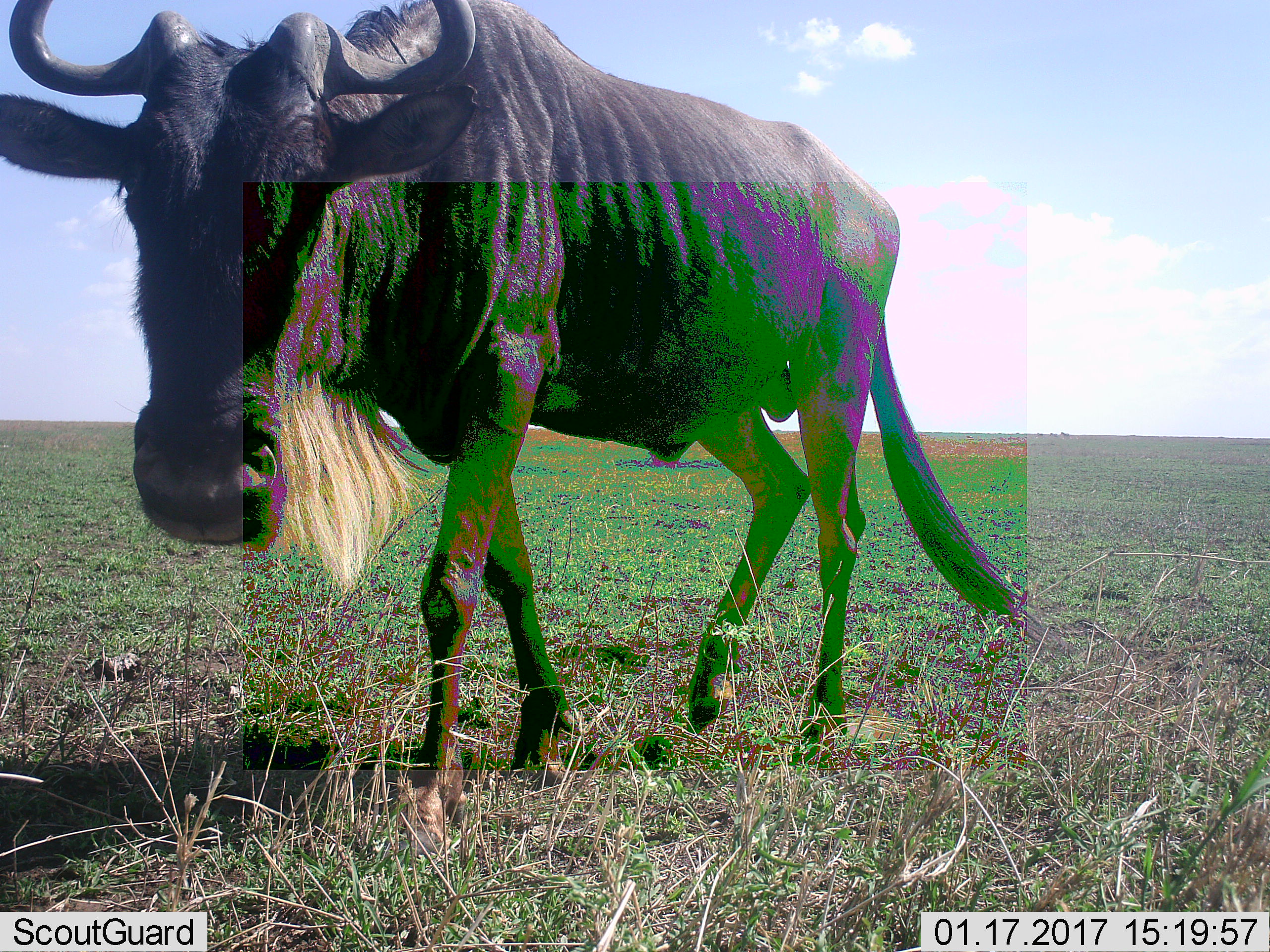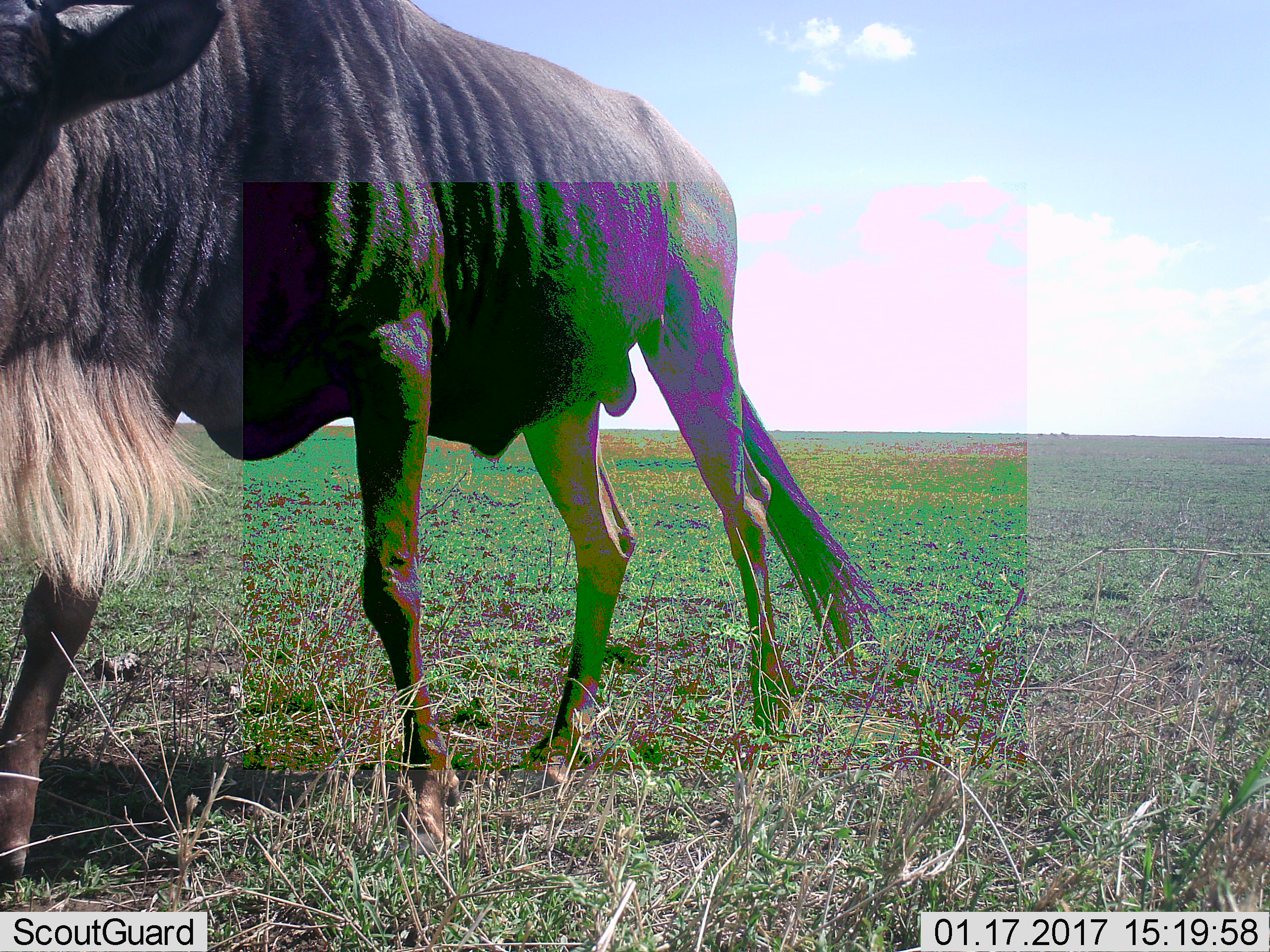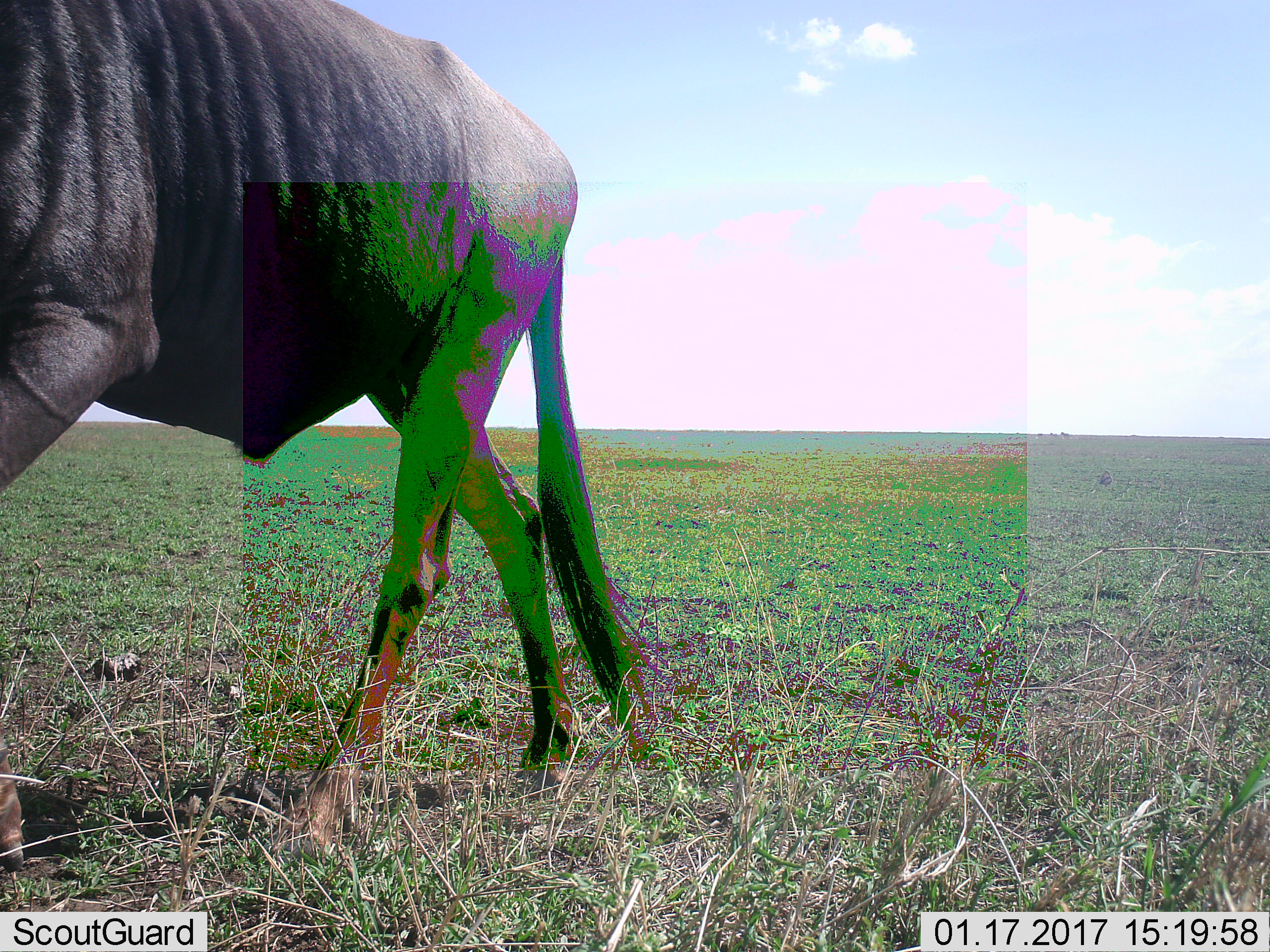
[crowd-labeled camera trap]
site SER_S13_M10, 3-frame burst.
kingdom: Animalia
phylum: Chordata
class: Mammalia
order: Artiodactyla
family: Bovidae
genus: Connochaetes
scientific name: Connochaetes taurinus taurinus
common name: blue wildebeest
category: wildebeestblue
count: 1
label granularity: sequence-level